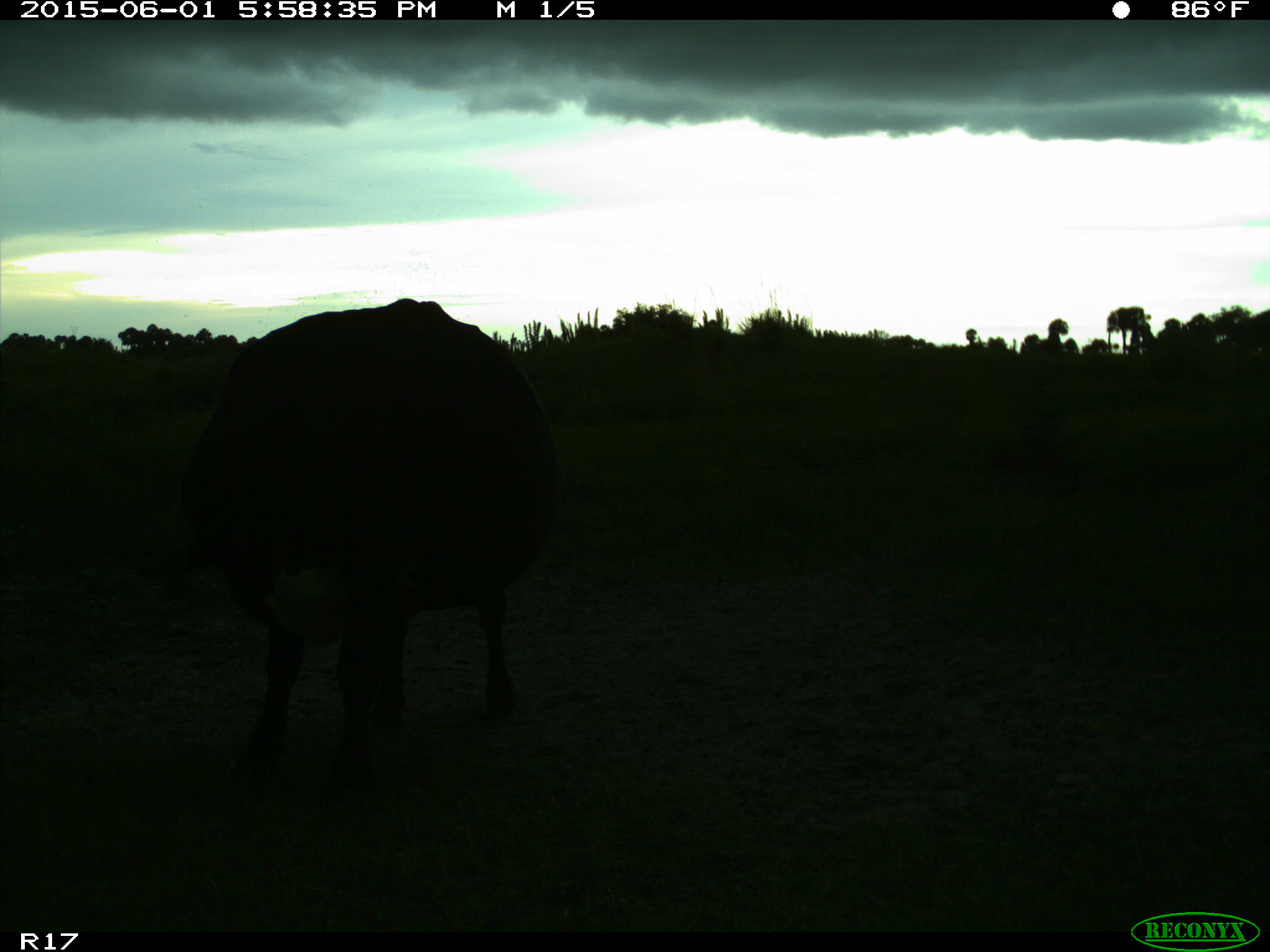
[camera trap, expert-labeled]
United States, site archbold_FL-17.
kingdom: Animalia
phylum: Chordata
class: Mammalia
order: Artiodactyla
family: Bovidae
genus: Bos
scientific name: Bos taurus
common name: domestic cow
Bos taurus (domestic cow).